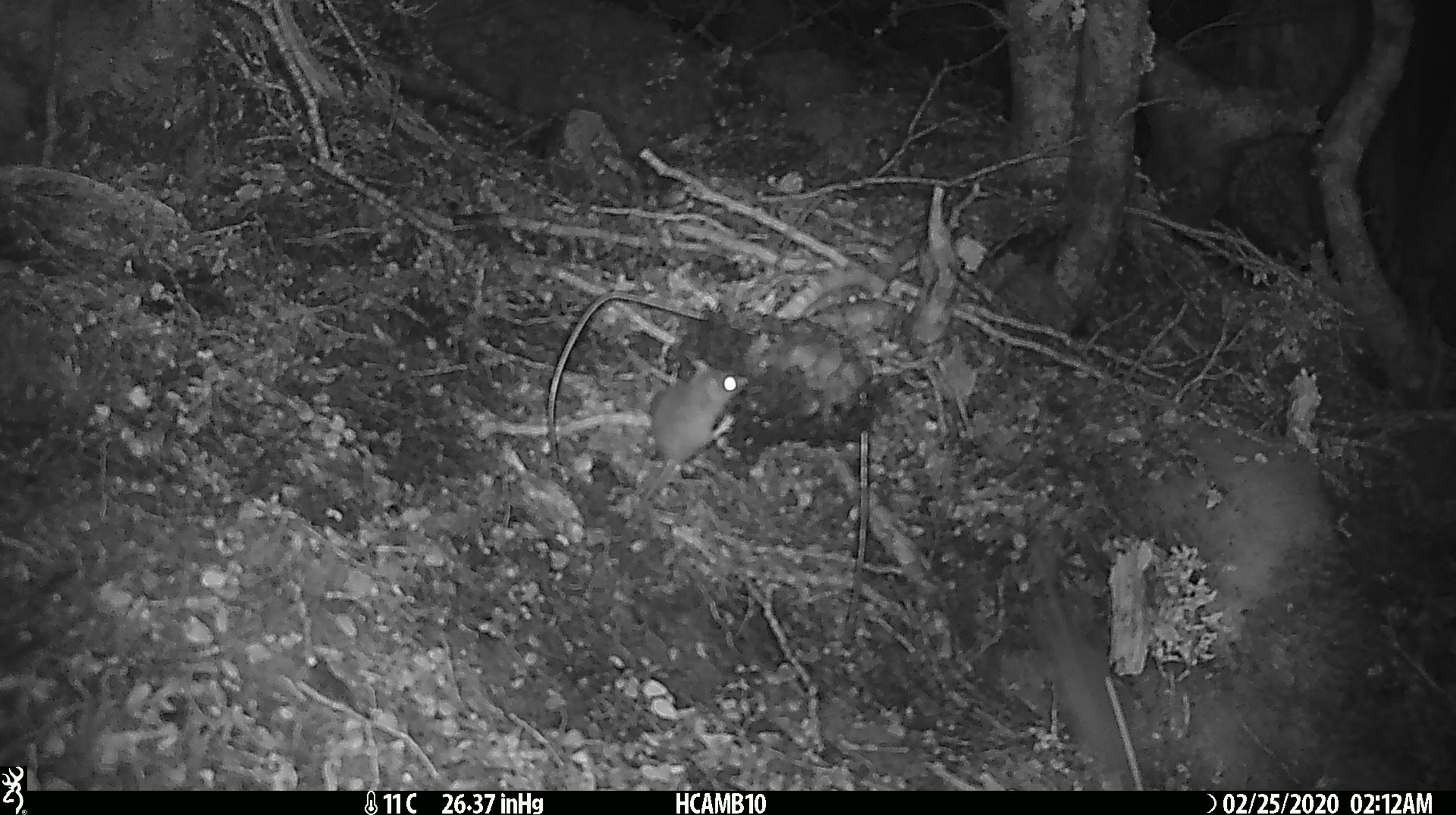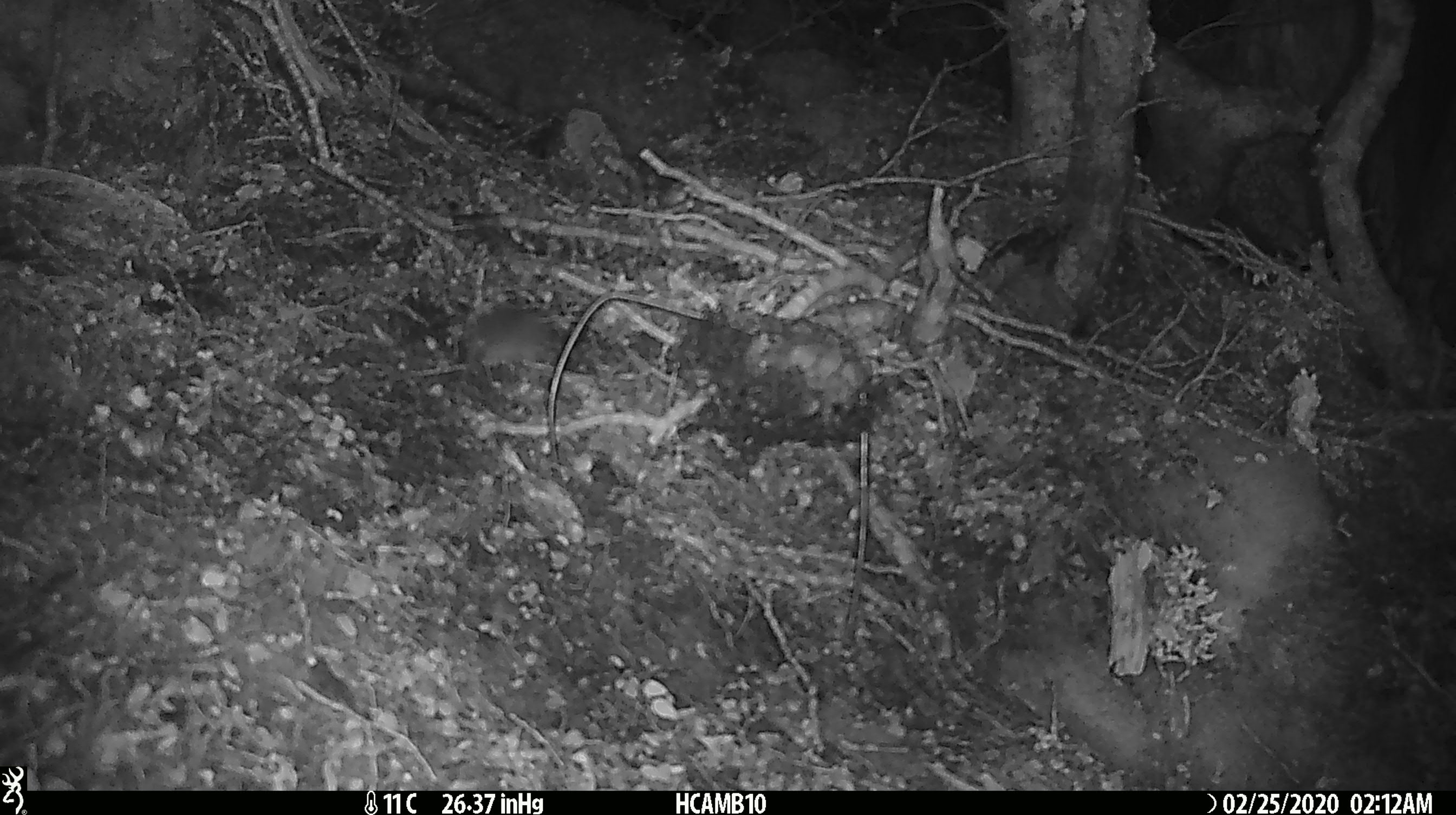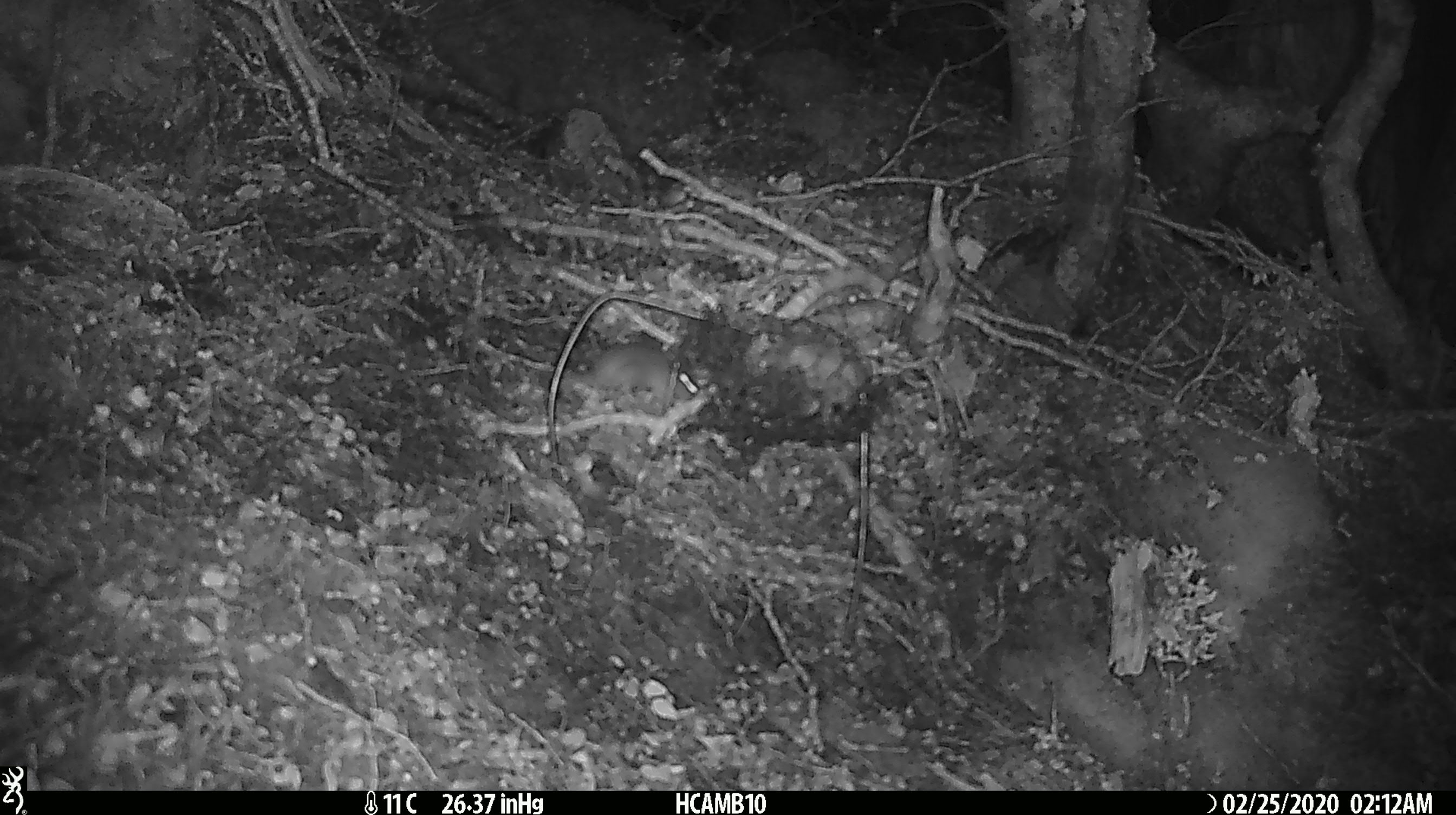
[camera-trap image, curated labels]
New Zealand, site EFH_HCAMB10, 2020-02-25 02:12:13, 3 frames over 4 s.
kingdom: Animalia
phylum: Chordata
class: Mammalia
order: Rodentia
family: Muridae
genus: Mus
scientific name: Mus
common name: mouse